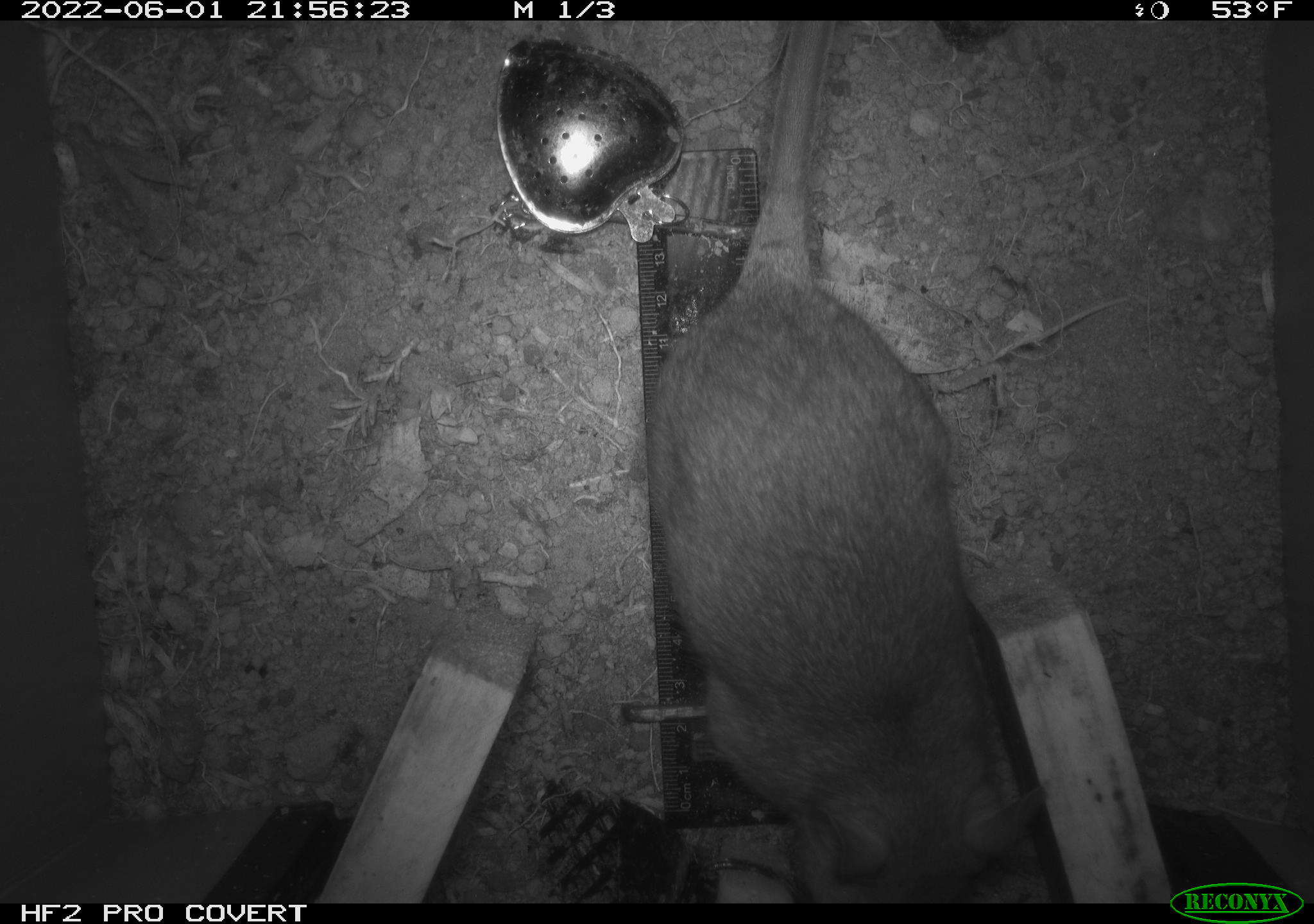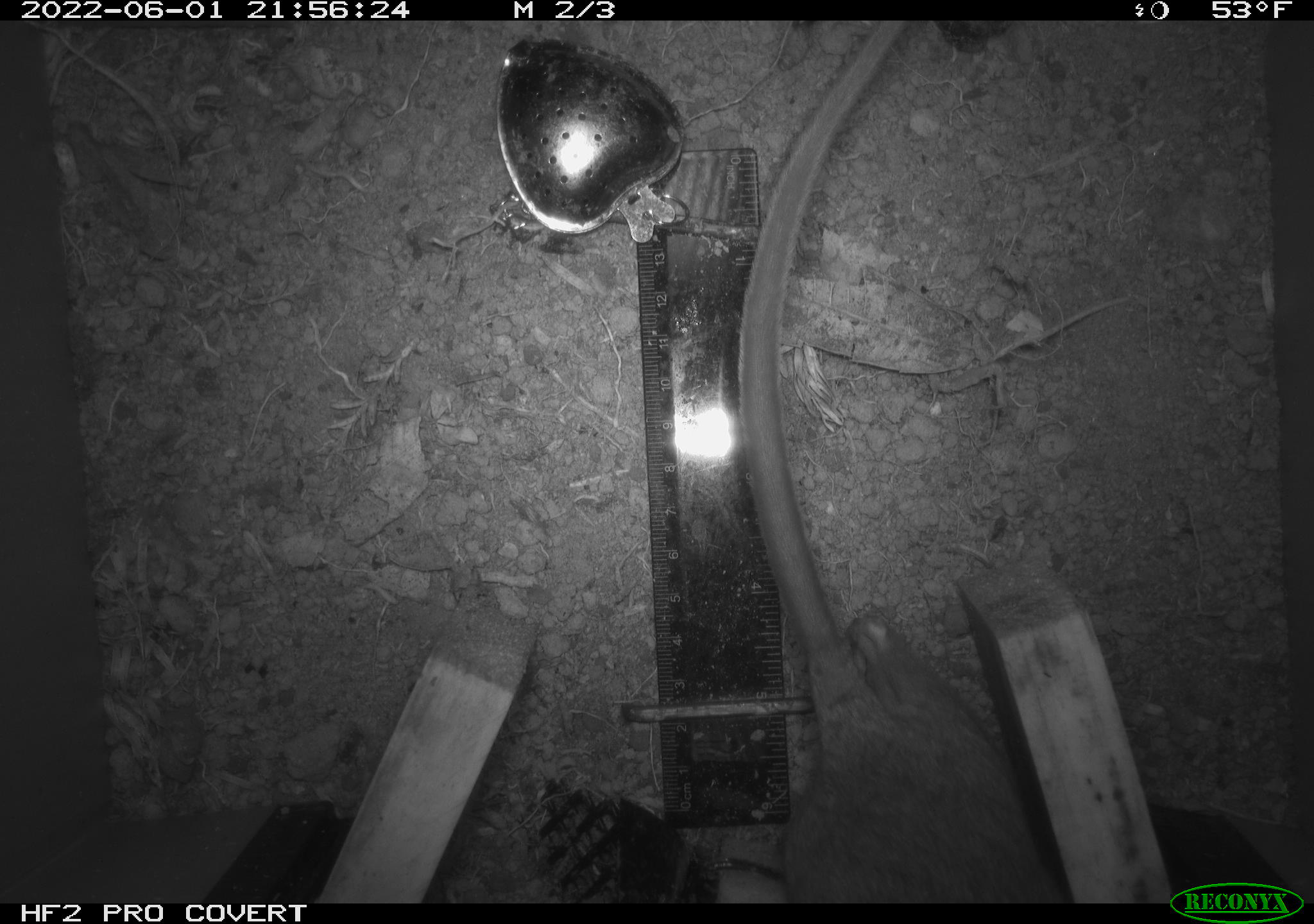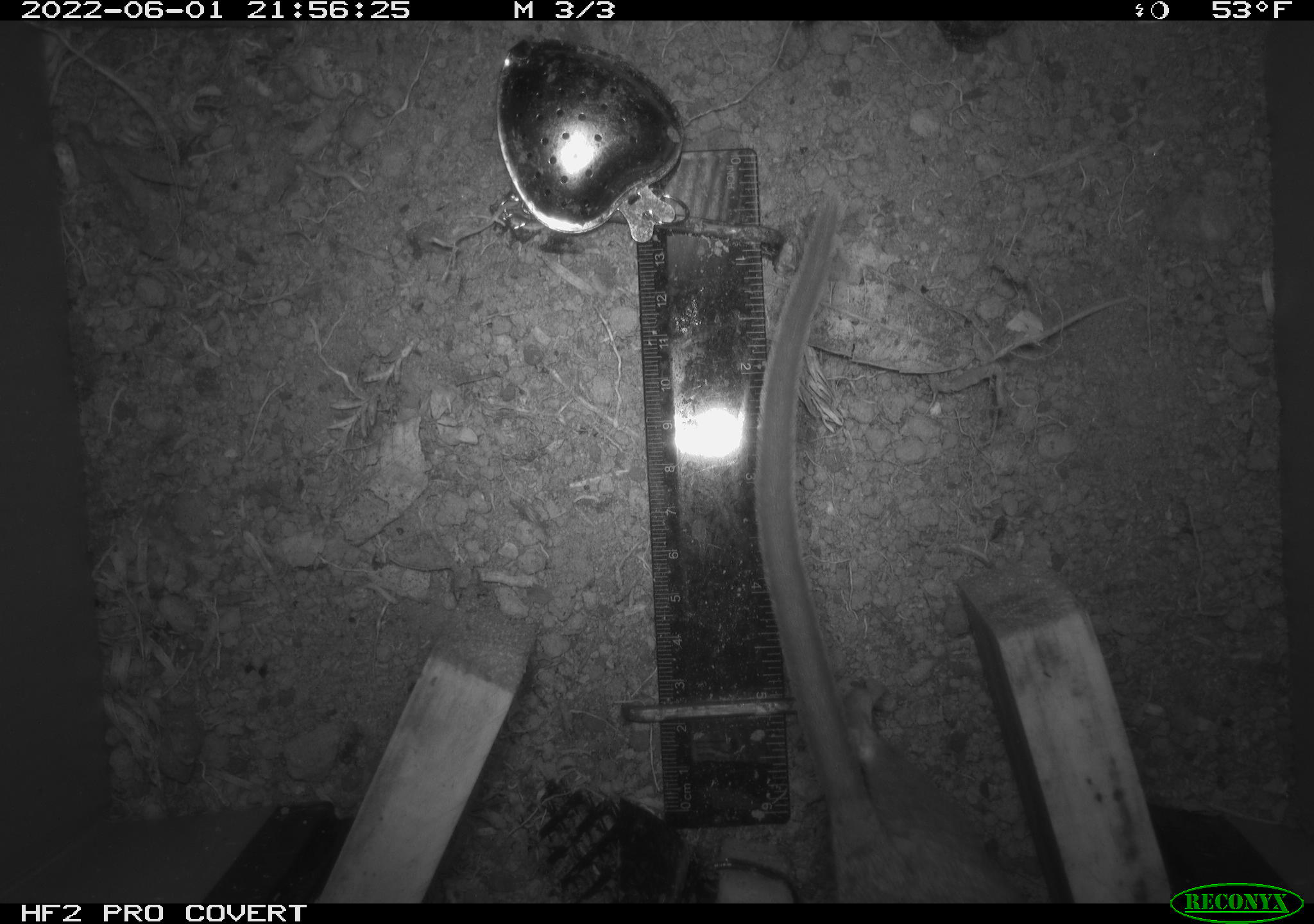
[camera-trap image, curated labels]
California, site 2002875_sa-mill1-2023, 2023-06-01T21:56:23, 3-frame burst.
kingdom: Animalia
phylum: Chordata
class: Mammalia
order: Rodentia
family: Cricetidae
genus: Neotoma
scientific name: Neotoma fuscipes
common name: dusky-footed woodrat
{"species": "dusky-footed woodrat (Neotoma fuscipes)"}